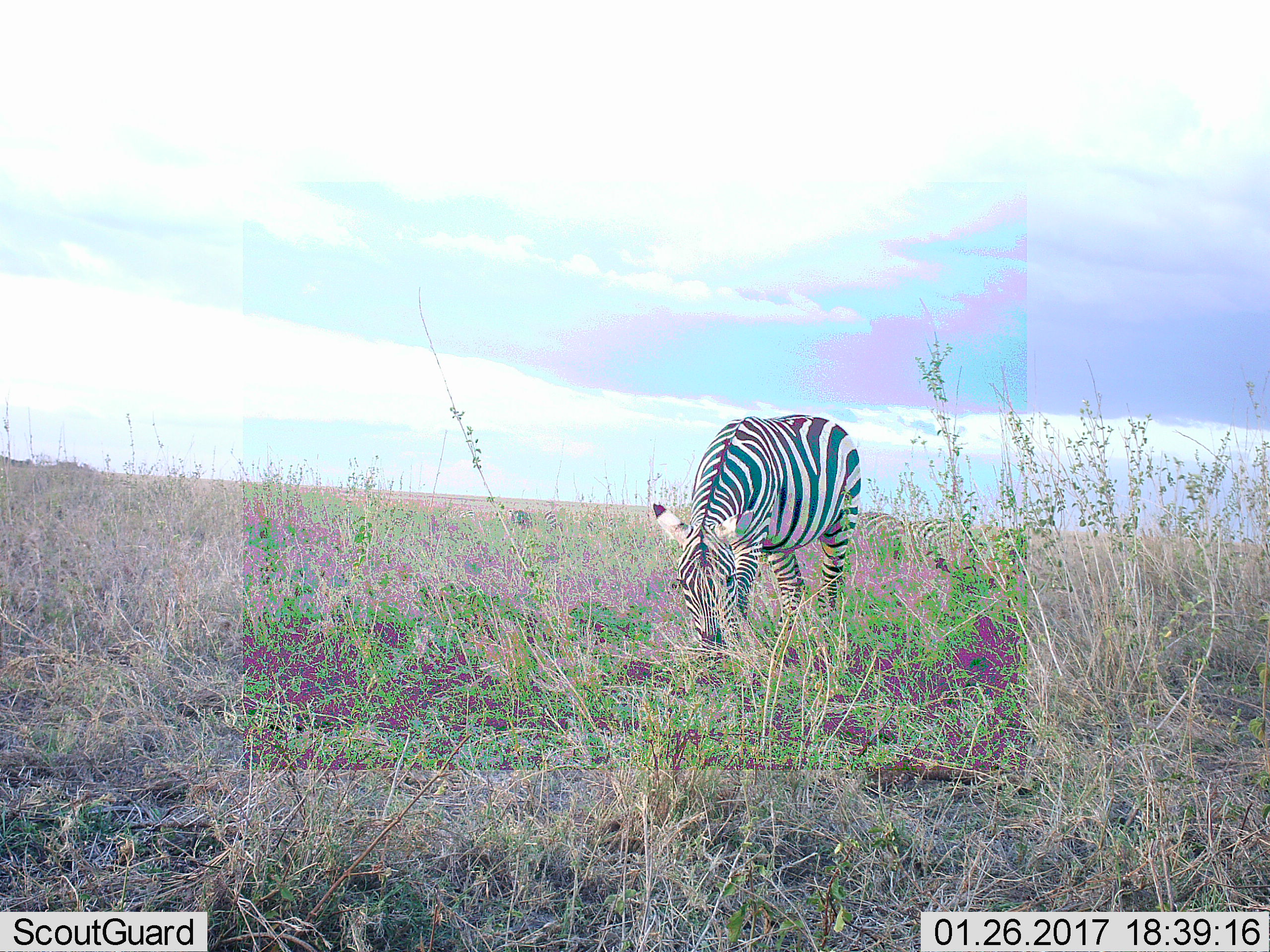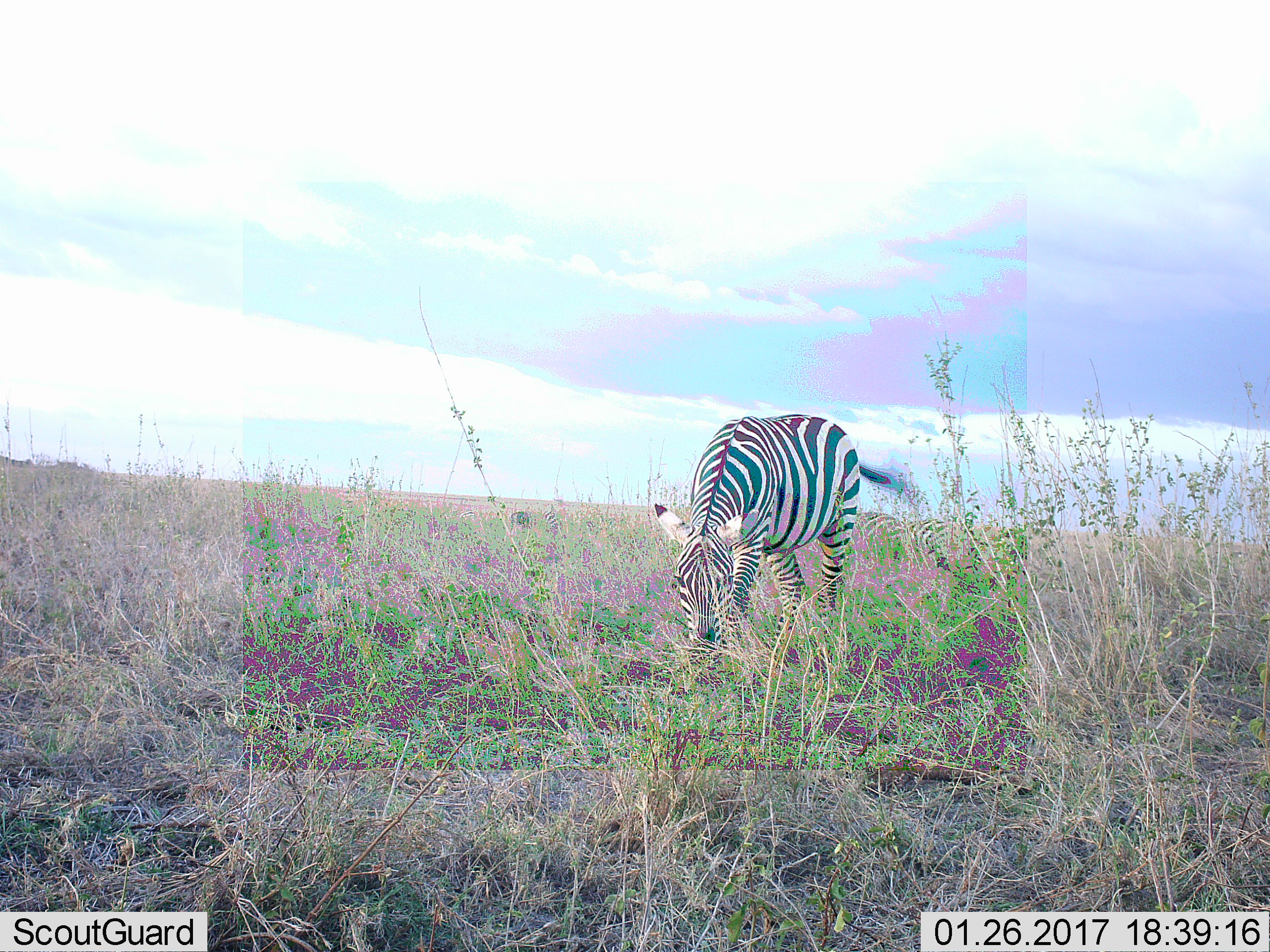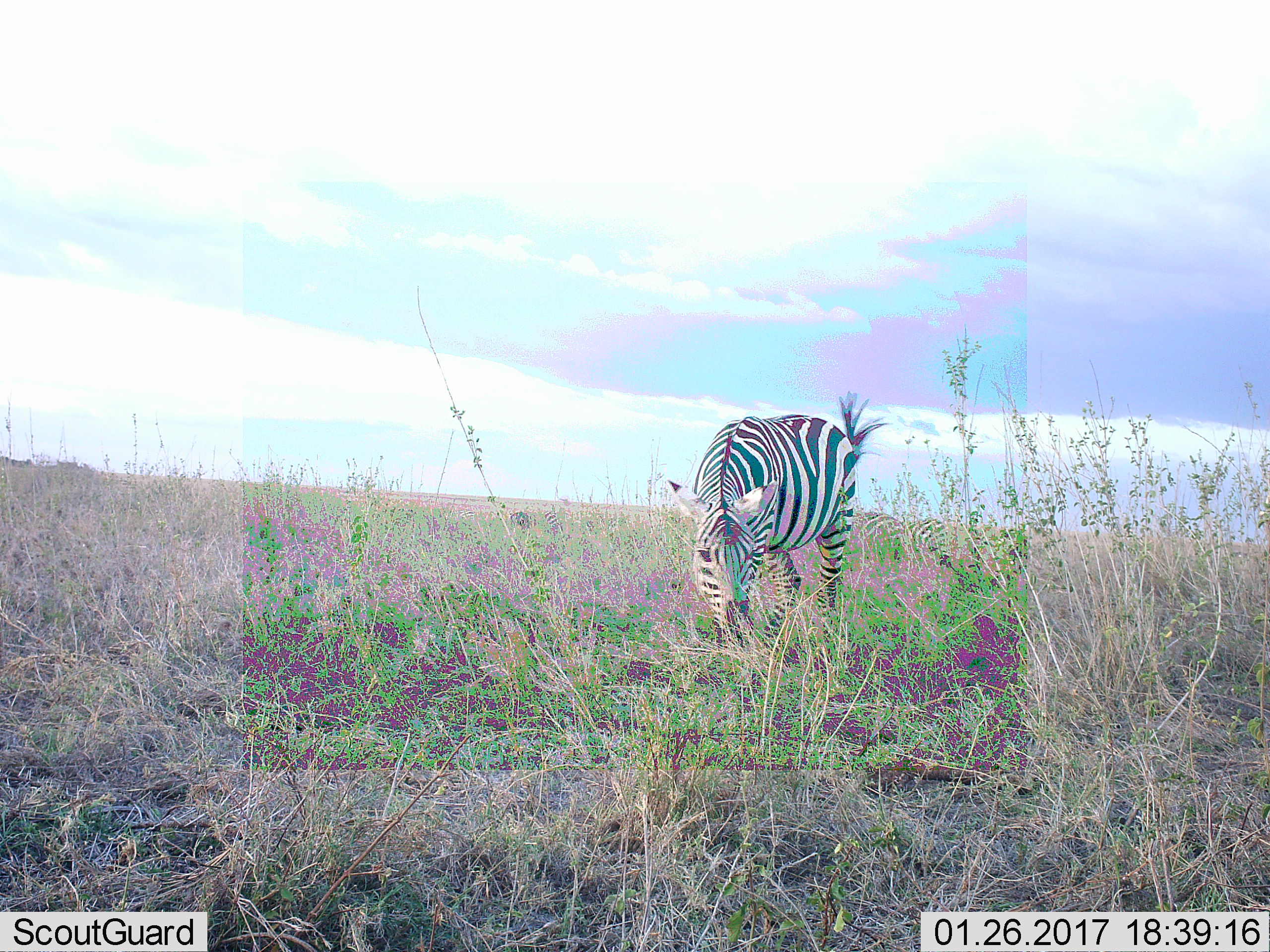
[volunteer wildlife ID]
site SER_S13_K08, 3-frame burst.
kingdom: Animalia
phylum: Chordata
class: Mammalia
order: Perissodactyla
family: Equidae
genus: Equus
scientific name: Equus quagga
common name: plains zebra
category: zebraplains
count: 1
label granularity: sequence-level